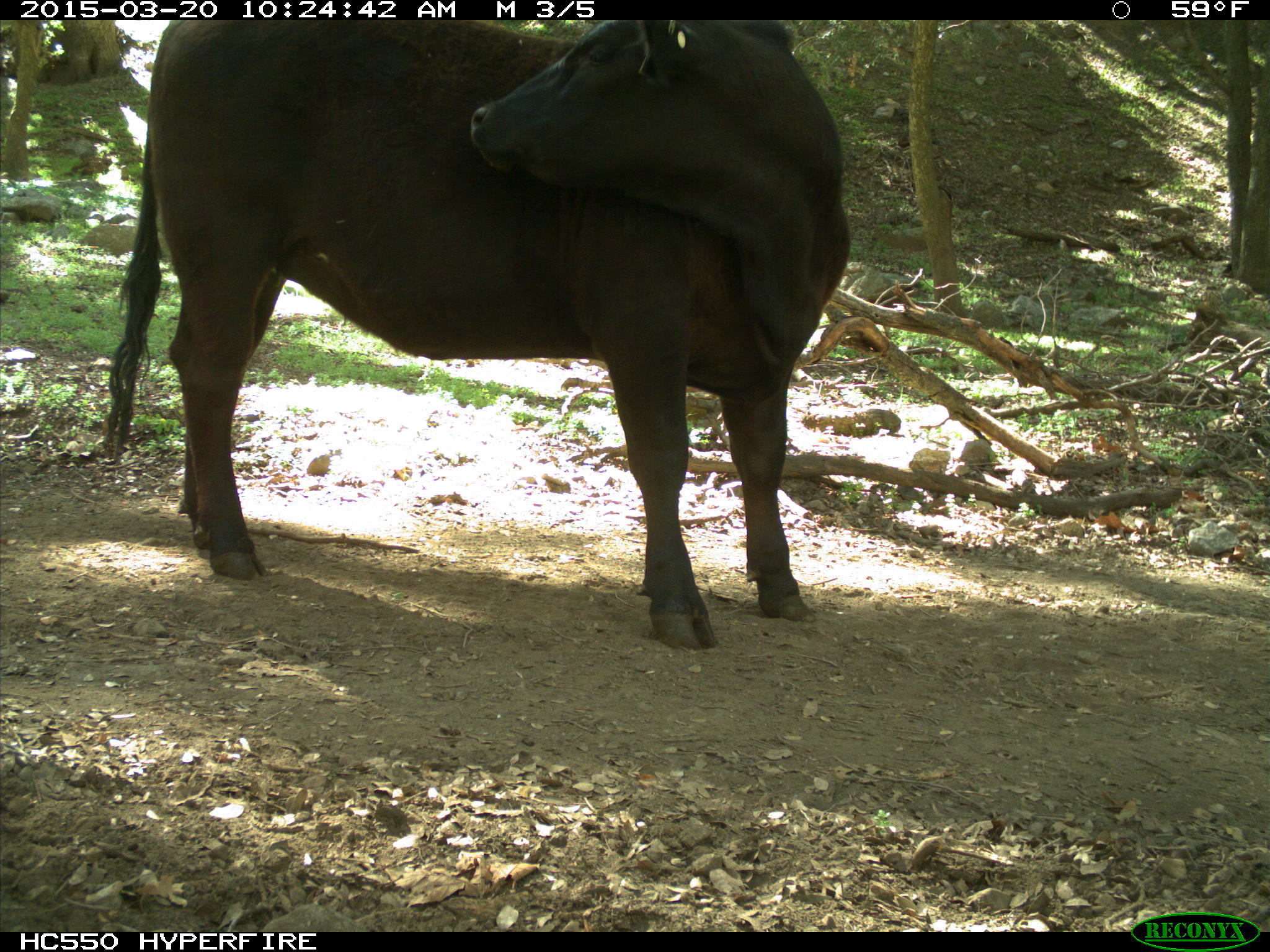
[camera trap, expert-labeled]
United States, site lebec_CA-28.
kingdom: Animalia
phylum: Chordata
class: Mammalia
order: Artiodactyla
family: Bovidae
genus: Bos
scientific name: Bos taurus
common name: domestic cow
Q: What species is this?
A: Bos taurus (domestic cow).